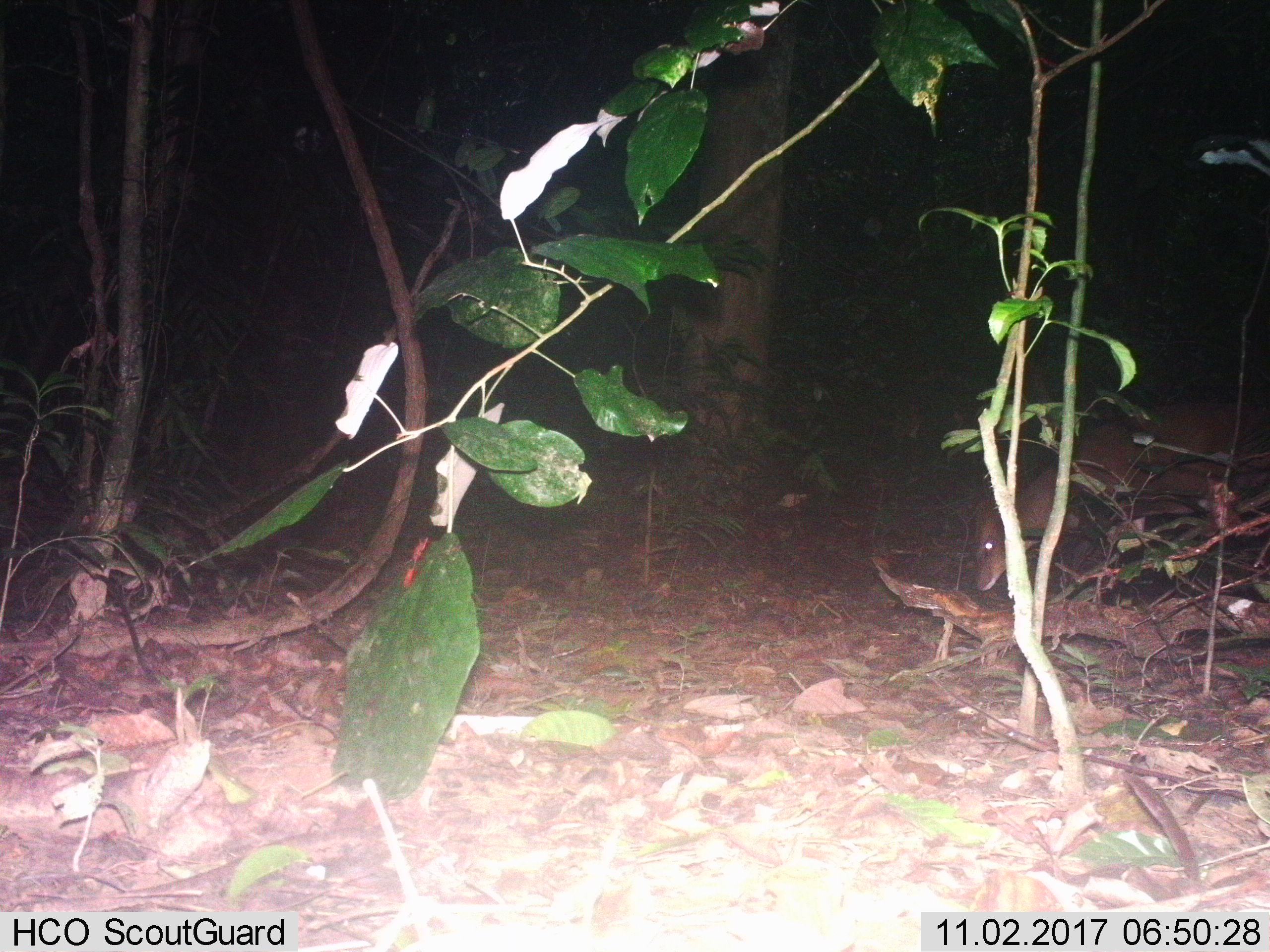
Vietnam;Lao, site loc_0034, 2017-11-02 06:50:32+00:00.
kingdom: Animalia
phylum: Chordata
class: Mammalia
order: Artiodactyla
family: Cervidae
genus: Muntiacus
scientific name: Muntiacus vuquangensis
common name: large-antlered muntjac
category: large antlered muntjac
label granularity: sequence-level